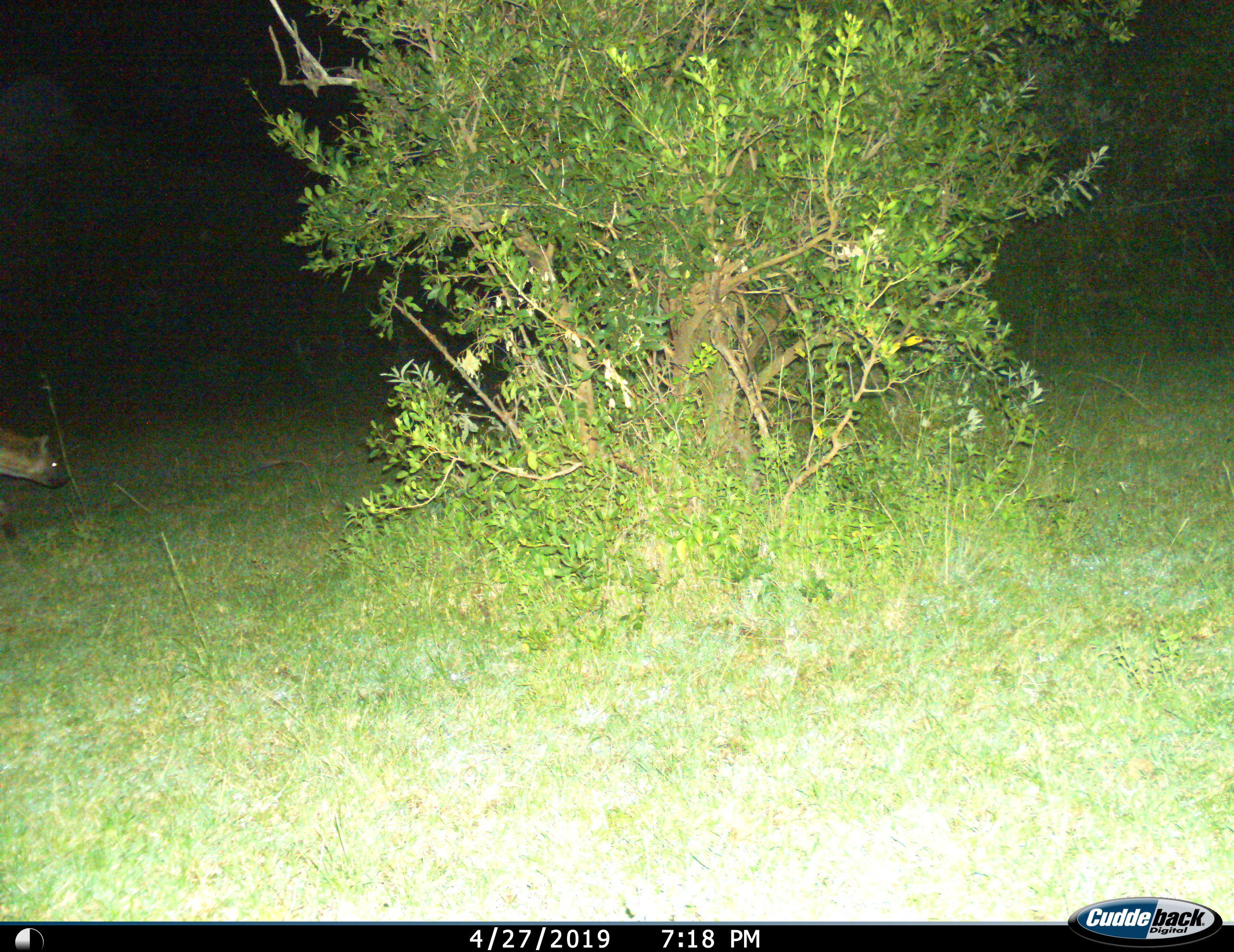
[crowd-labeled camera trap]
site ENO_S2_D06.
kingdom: Animalia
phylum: Chordata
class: Mammalia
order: Carnivora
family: Hyaenidae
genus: Crocuta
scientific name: Crocuta crocuta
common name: spotted hyena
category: hyenaspotted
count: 1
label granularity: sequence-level